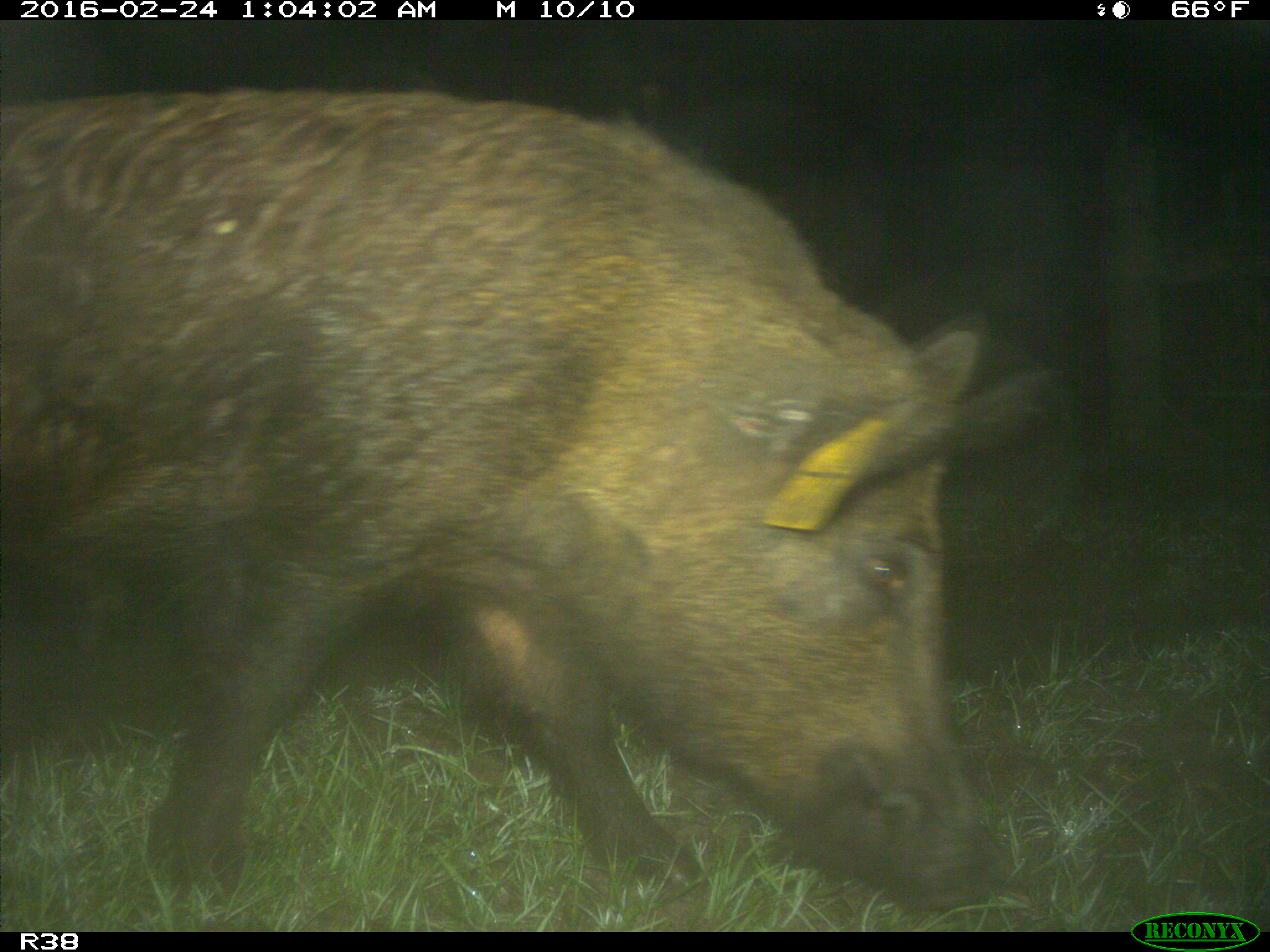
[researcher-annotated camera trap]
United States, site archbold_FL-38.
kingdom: Animalia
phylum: Chordata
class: Mammalia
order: Artiodactyla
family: Suidae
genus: Sus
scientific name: Sus scrofa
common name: wild boar